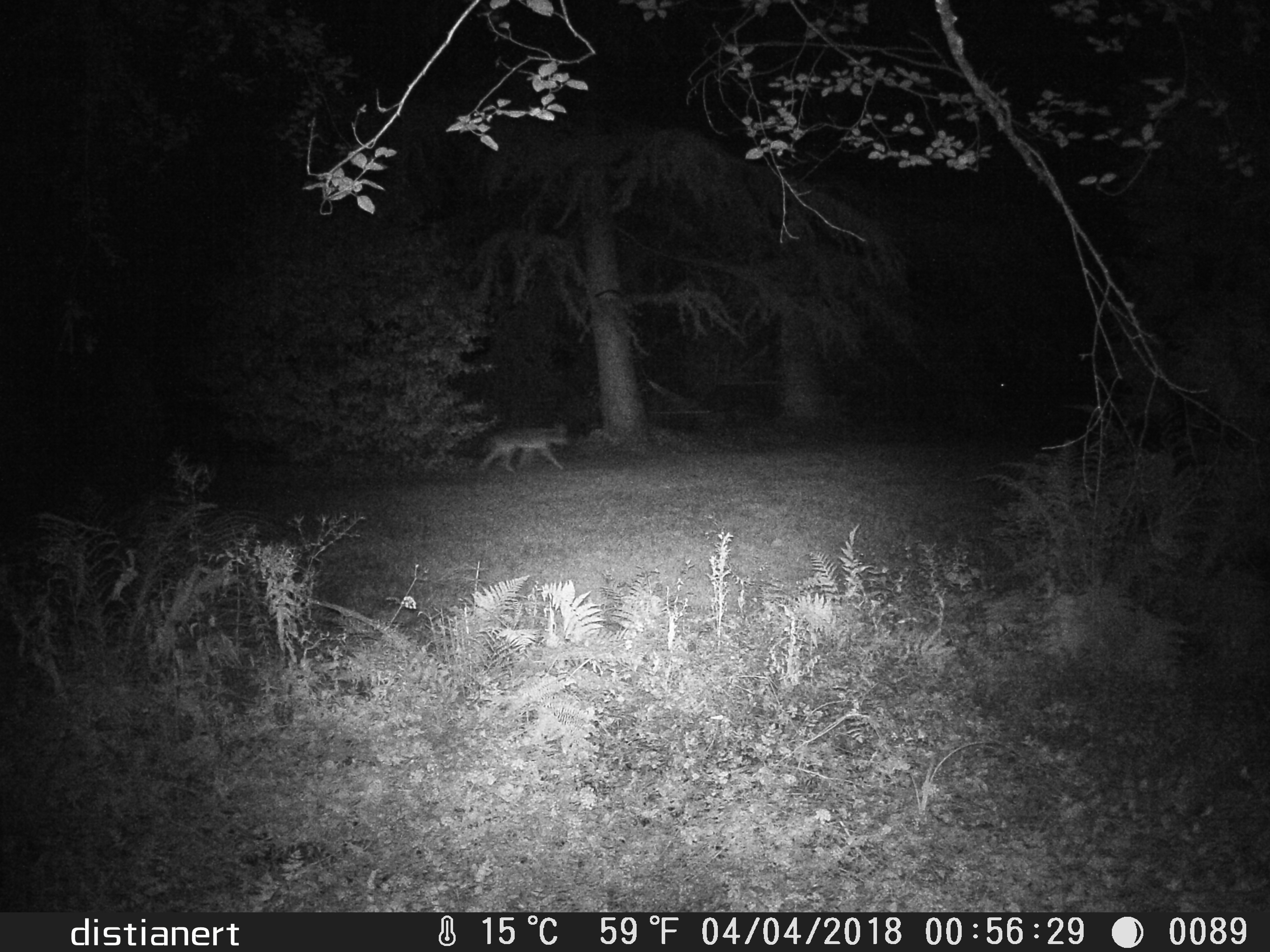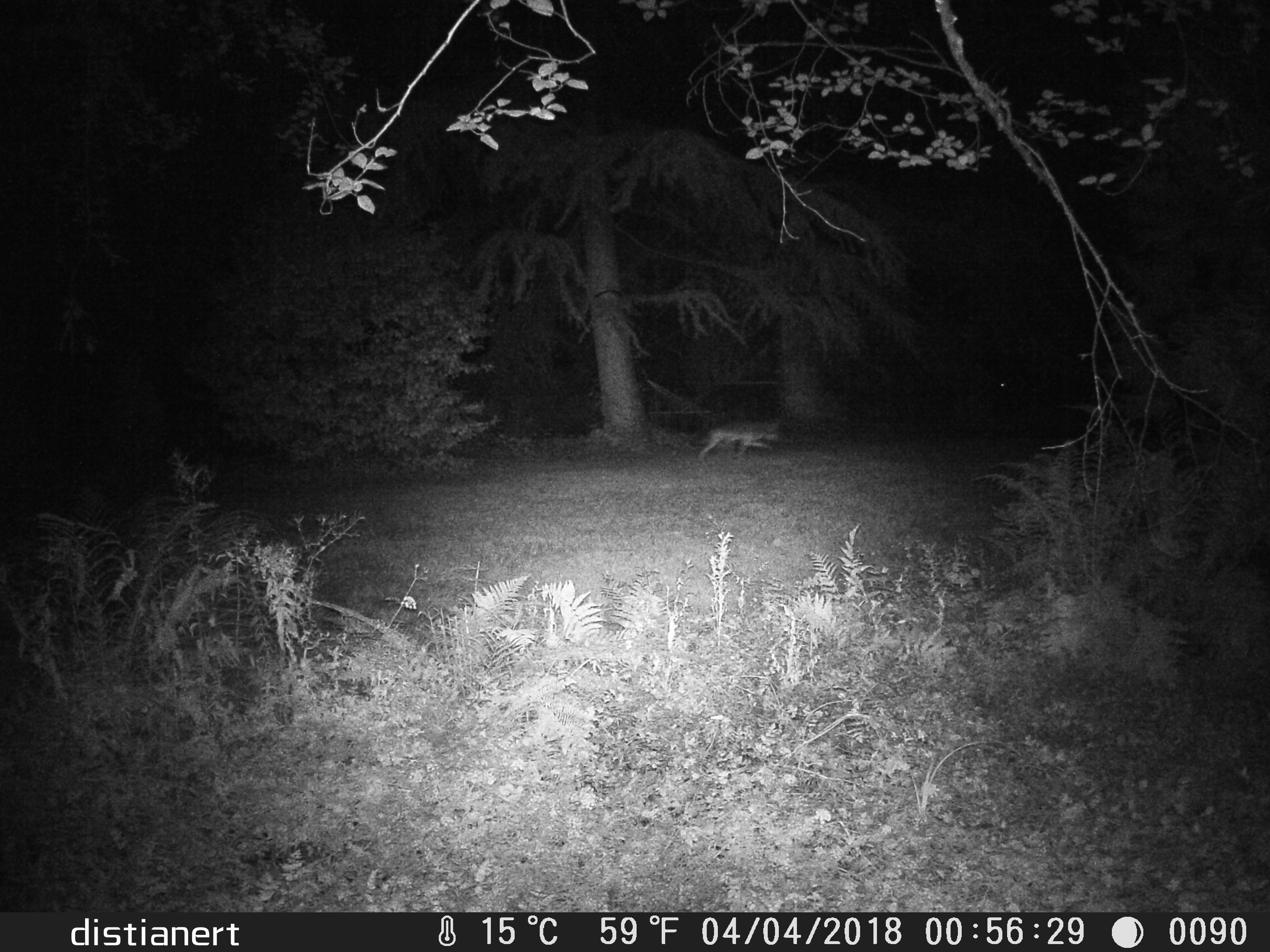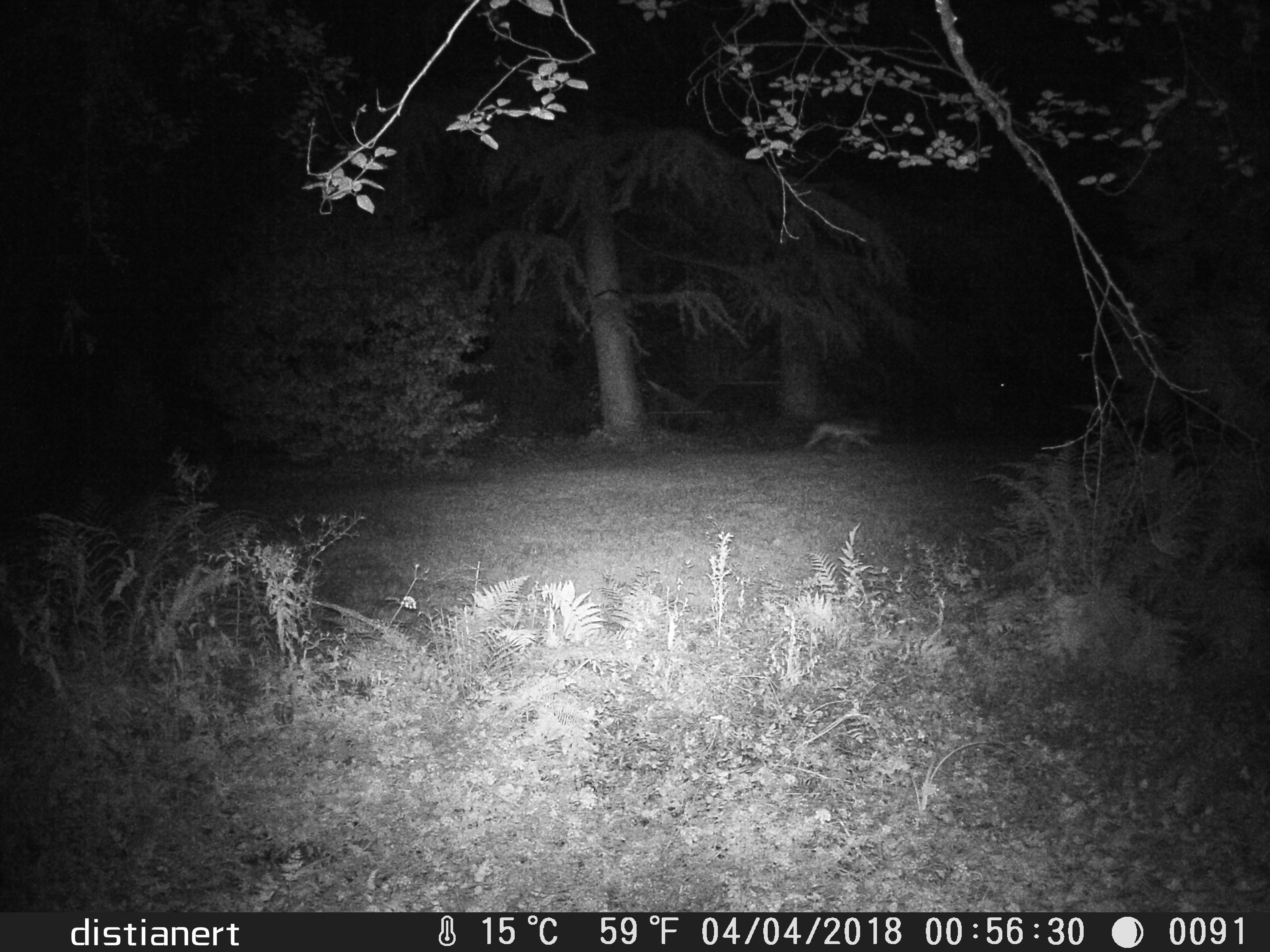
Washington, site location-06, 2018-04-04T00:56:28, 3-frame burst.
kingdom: Animalia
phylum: Chordata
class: Mammalia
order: Carnivora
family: Canidae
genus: Canis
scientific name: Canis latrans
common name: coyote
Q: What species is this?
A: Coyote (Canis latrans).